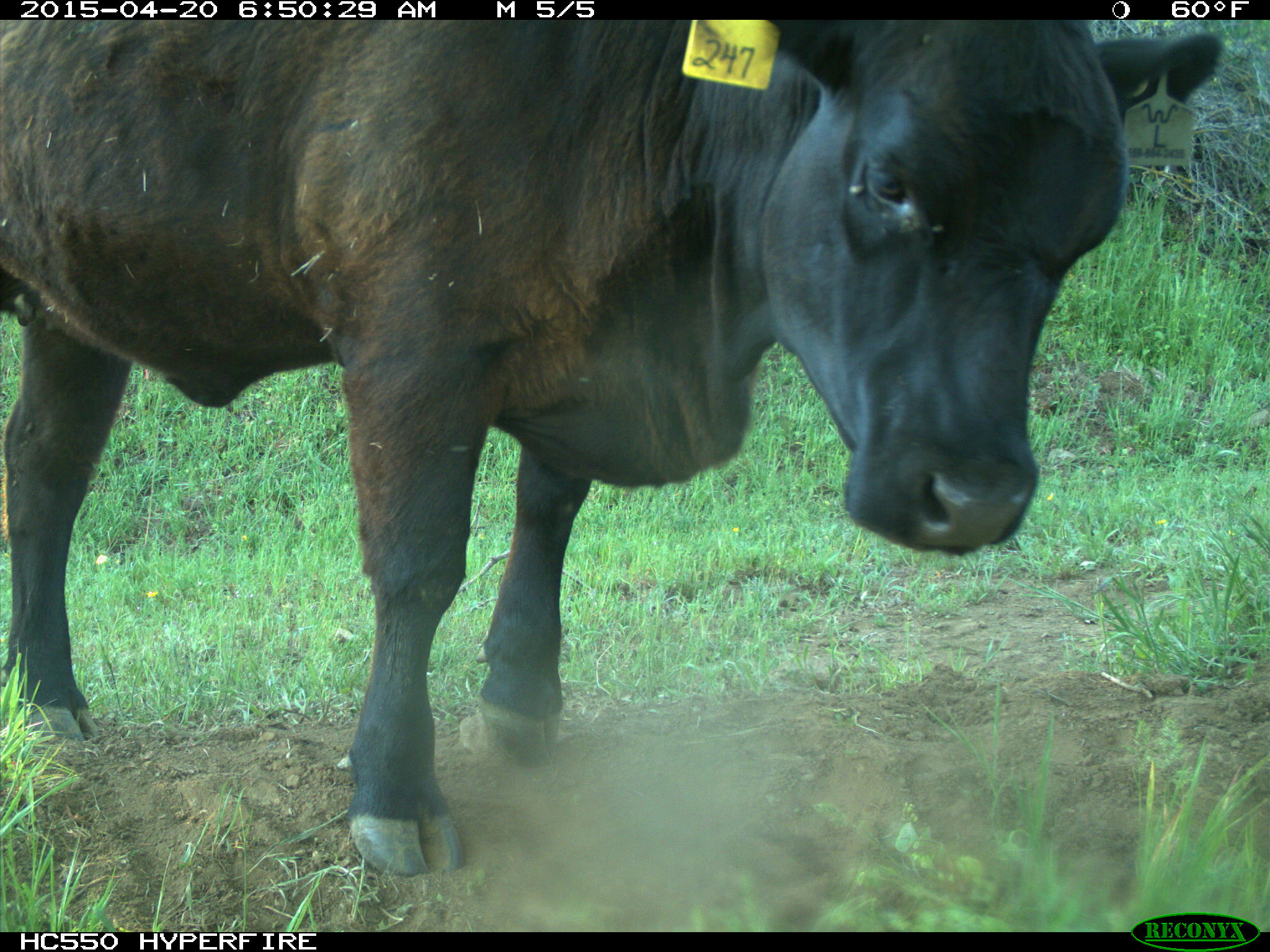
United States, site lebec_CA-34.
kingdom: Animalia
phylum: Chordata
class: Mammalia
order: Artiodactyla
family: Bovidae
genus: Bos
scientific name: Bos taurus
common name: domestic cow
Bos taurus (domestic cow).